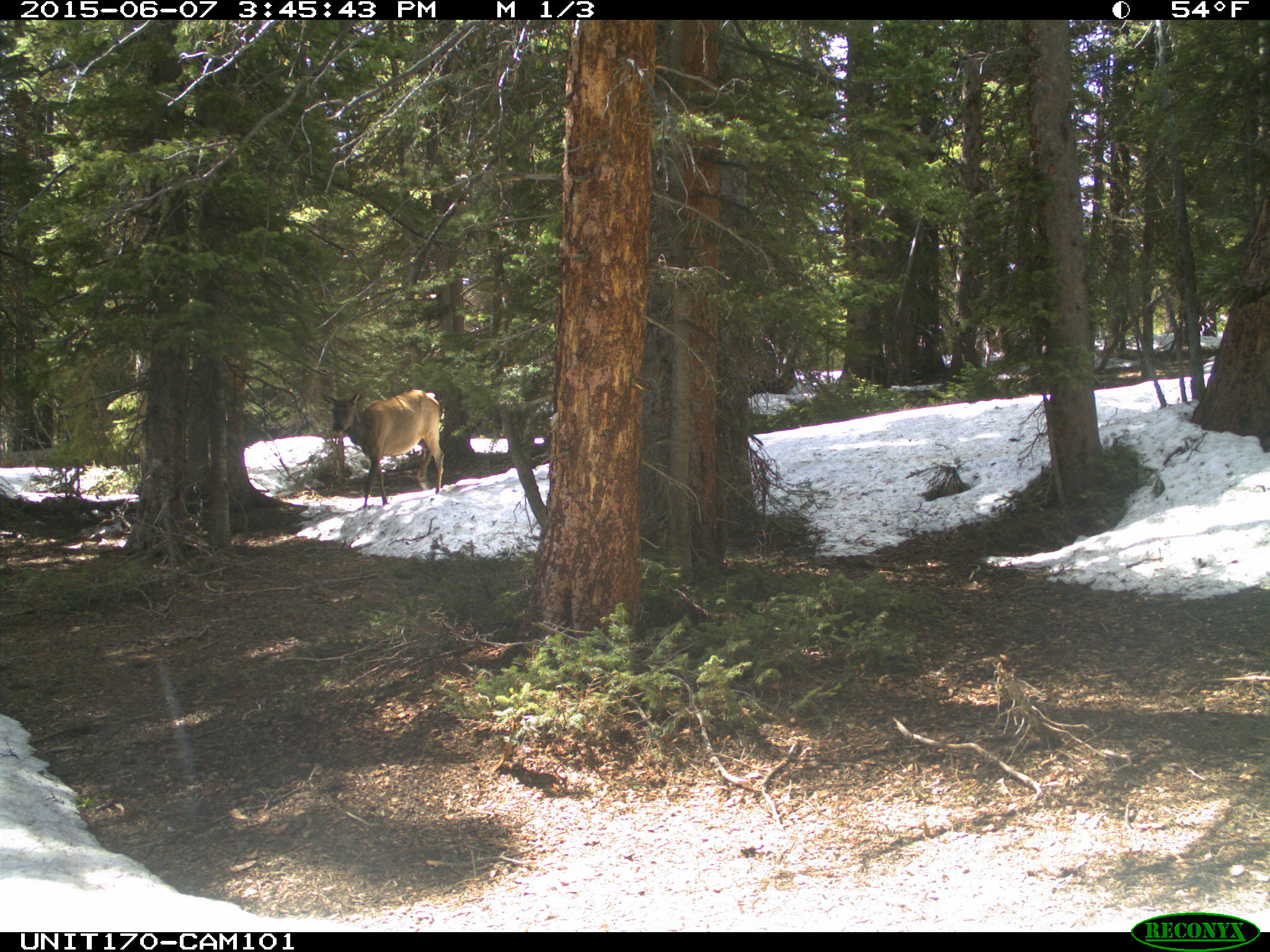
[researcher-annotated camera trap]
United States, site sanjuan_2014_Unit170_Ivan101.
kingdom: Animalia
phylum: Chordata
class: Mammalia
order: Artiodactyla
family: Cervidae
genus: Cervus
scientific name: Cervus elaphus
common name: red deer